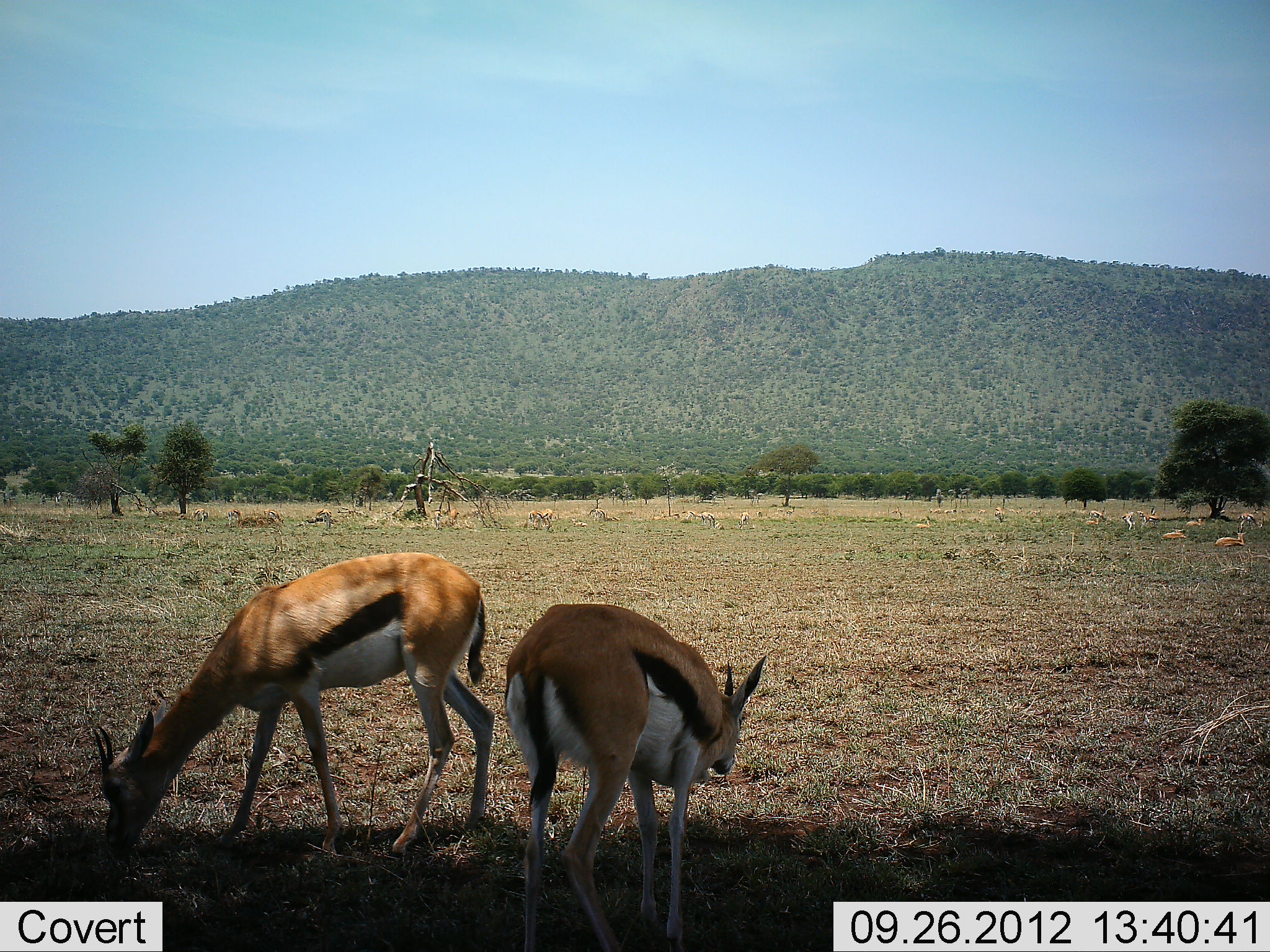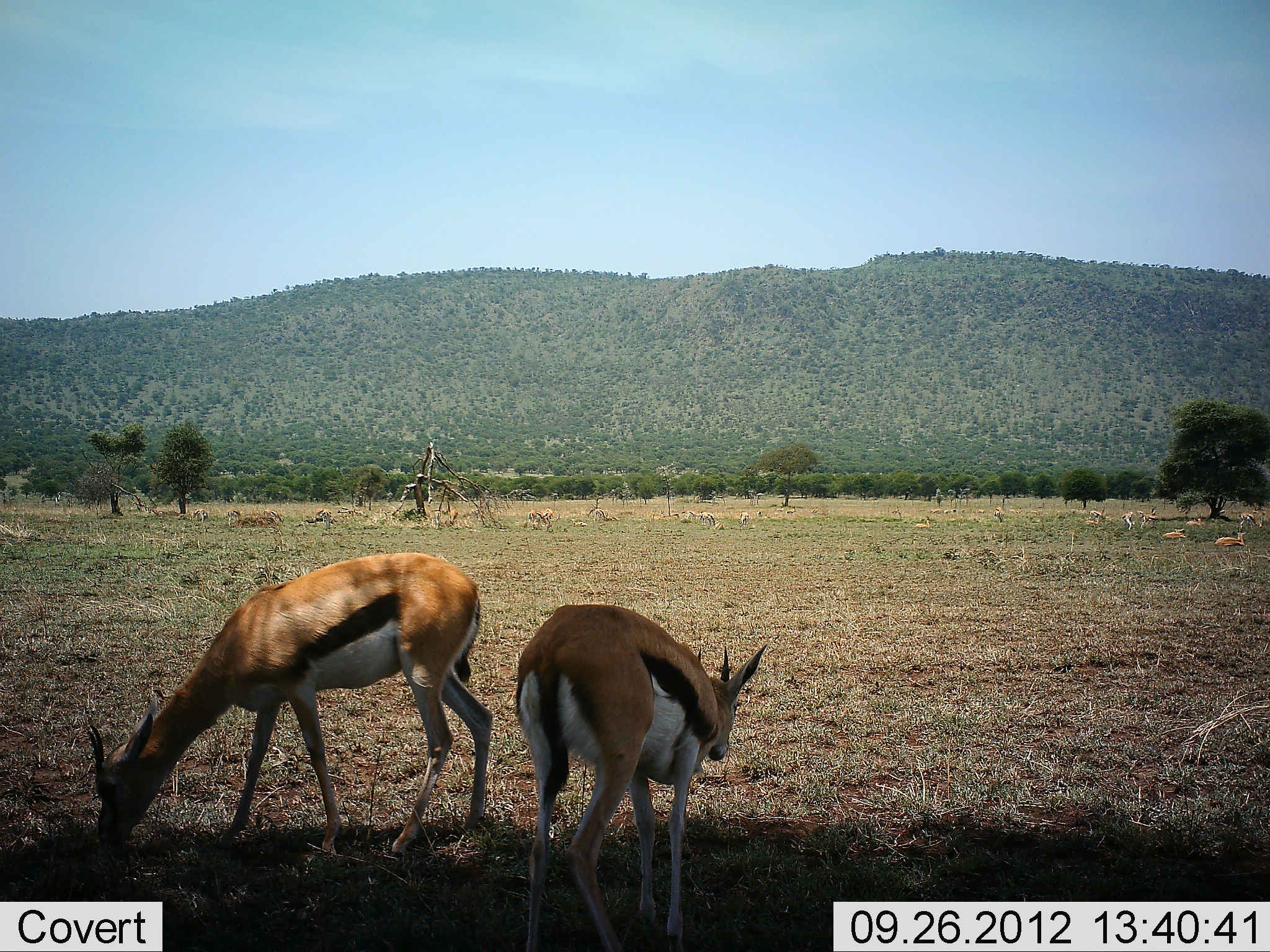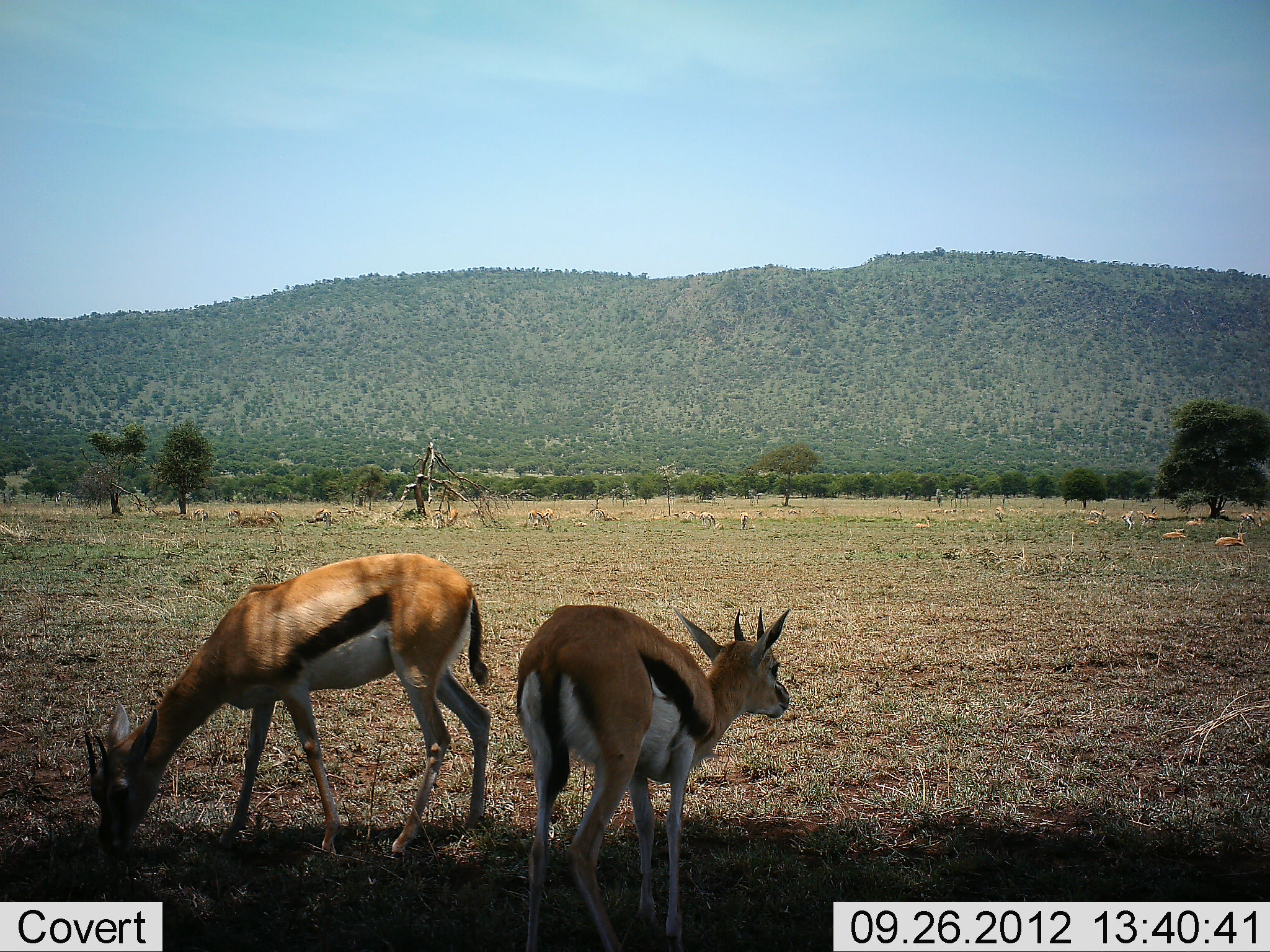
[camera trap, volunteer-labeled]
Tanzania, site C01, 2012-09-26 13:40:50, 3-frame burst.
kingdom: Animalia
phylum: Chordata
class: Mammalia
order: Artiodactyla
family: Bovidae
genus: Eudorcas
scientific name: Eudorcas thomsonii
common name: thomson's gazelle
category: gazellethomsons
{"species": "gazellethomsons (thomson's gazelle) (Eudorcas thomsonii)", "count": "8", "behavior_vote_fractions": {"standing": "40%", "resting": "50%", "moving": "10%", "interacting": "10%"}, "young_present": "0%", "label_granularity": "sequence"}